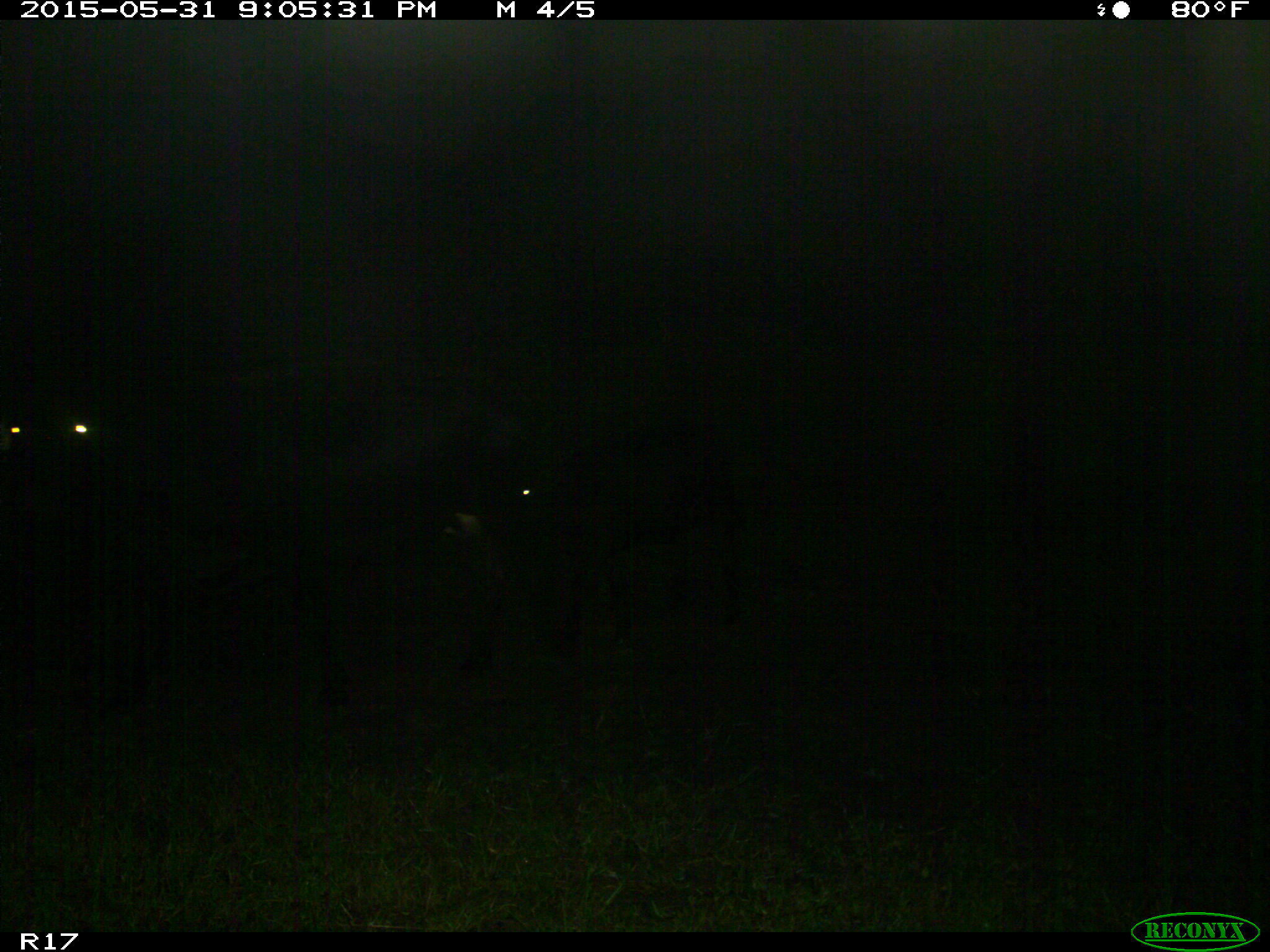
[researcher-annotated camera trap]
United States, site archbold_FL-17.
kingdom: Animalia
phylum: Chordata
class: Mammalia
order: Artiodactyla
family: Bovidae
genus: Bos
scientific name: Bos taurus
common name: domestic cow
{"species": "Bos taurus (domestic cow)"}